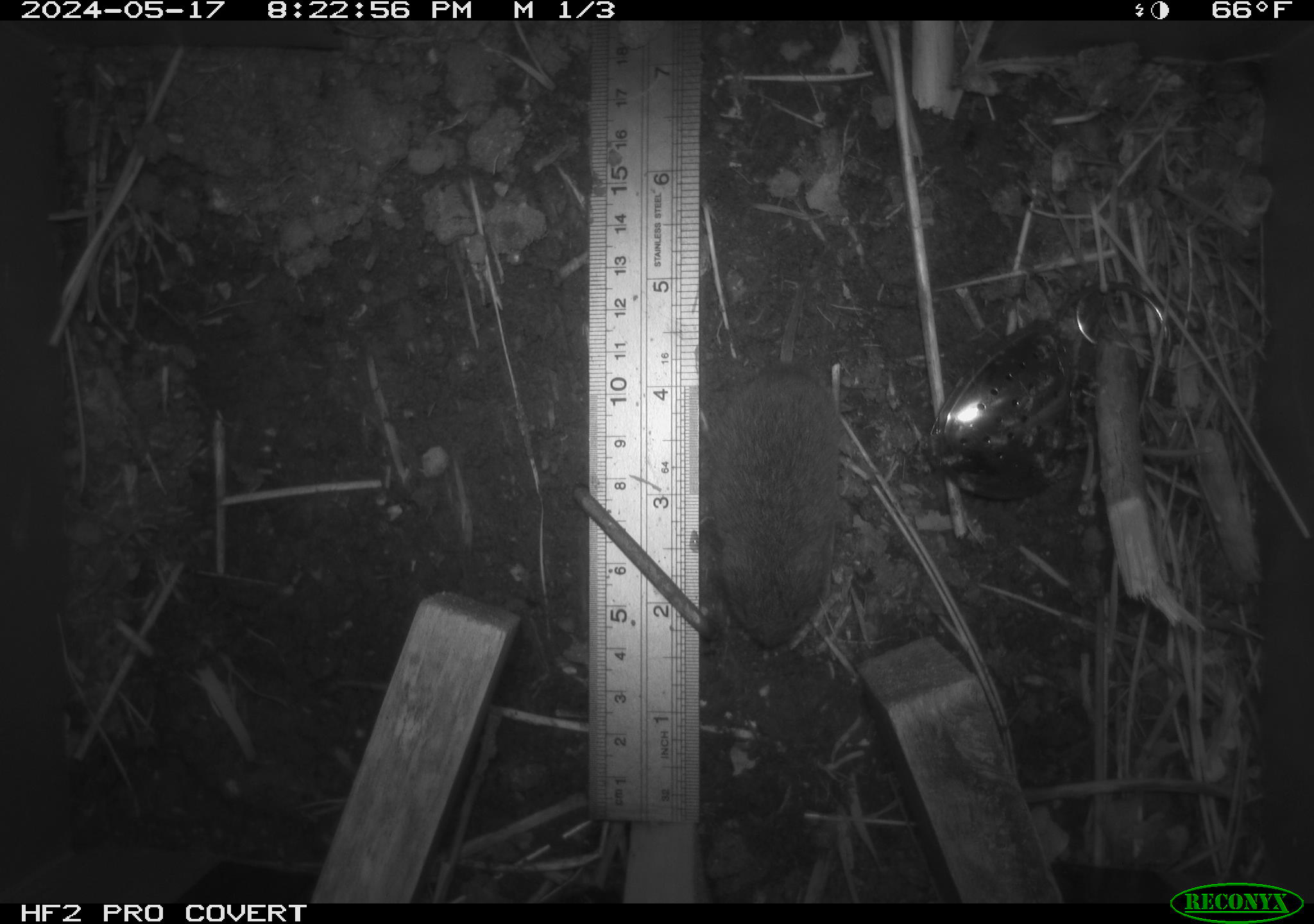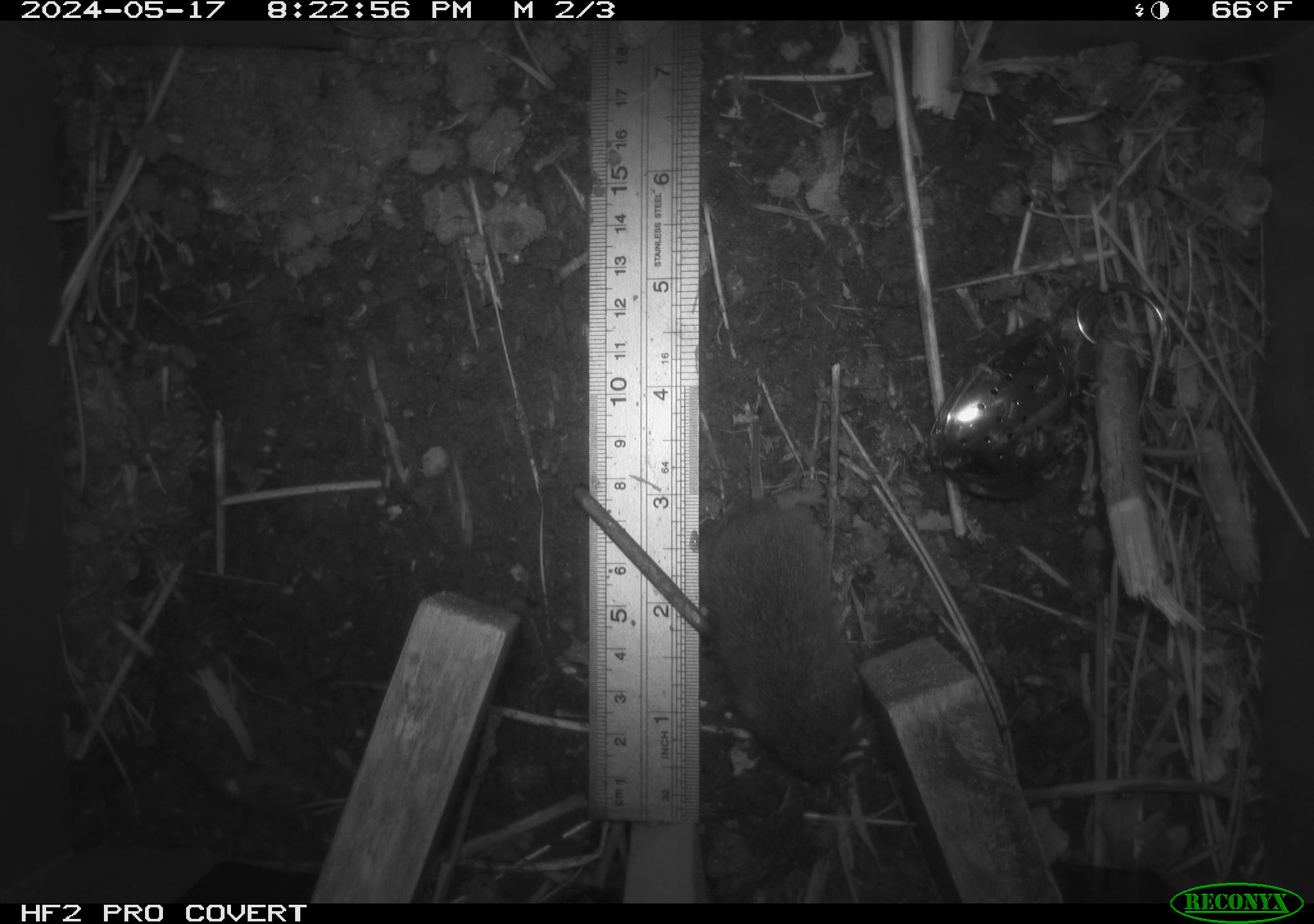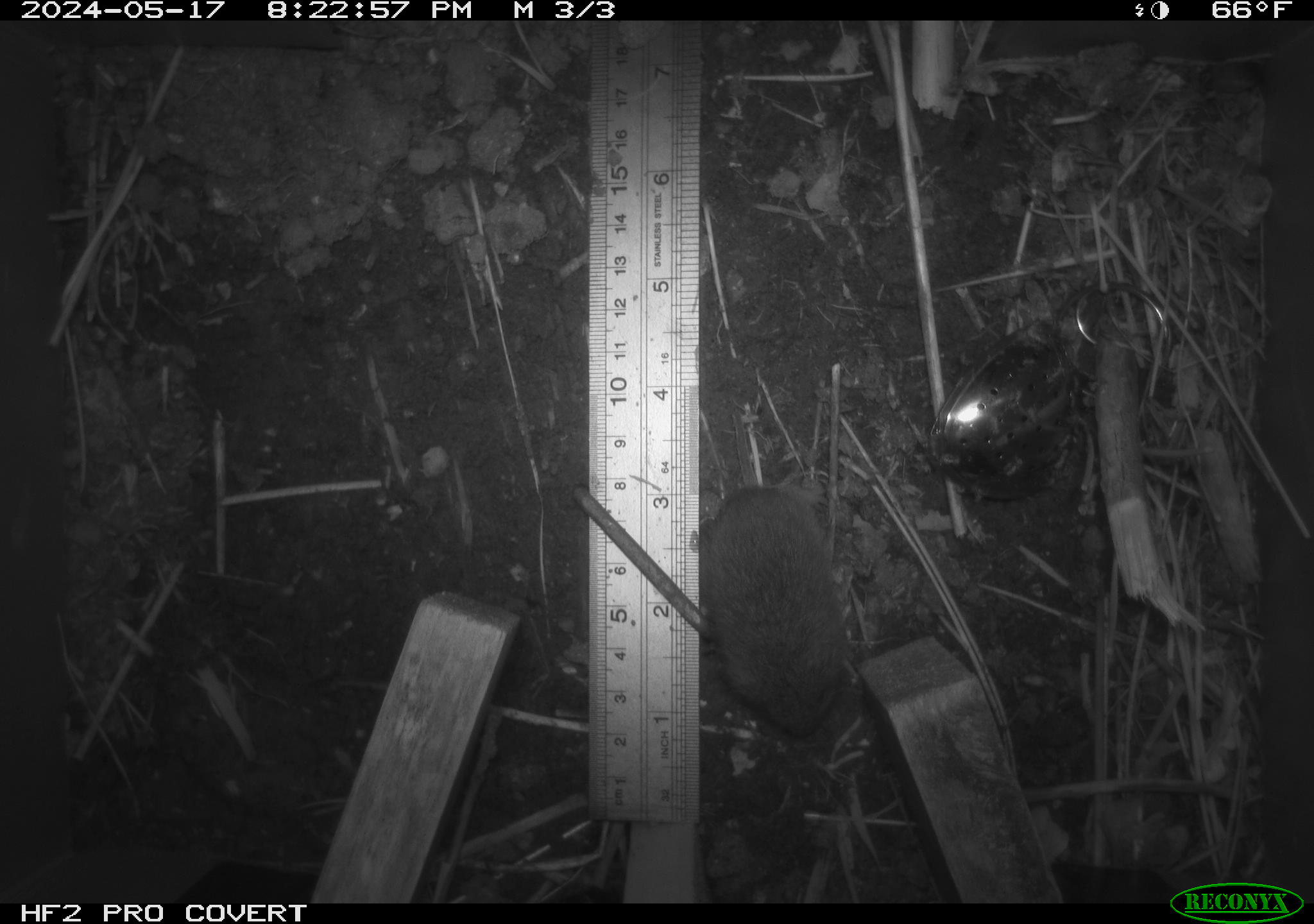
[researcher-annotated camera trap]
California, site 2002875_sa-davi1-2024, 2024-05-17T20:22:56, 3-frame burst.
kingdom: Animalia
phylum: Chordata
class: Mammalia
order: Rodentia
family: Cricetidae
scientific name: Arvicolinae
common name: voles, lemmings, and muskrats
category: arvicolinae subfamily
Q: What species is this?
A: Arvicolinae subfamily (voles, lemmings, and muskrats) (Arvicolinae).